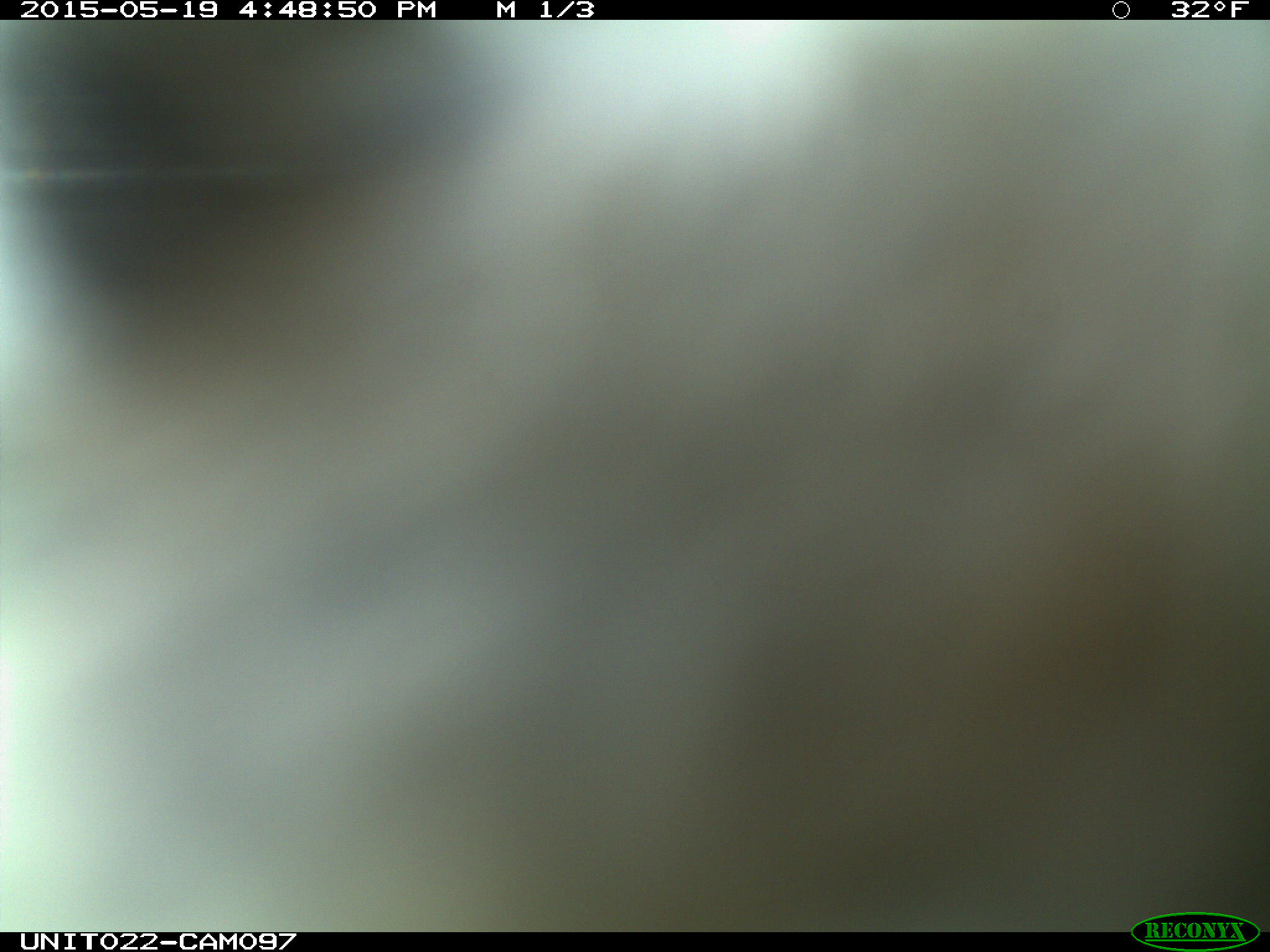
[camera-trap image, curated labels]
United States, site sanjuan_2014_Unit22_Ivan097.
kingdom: Animalia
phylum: Chordata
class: Aves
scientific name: Aves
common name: birds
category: unidentified bird